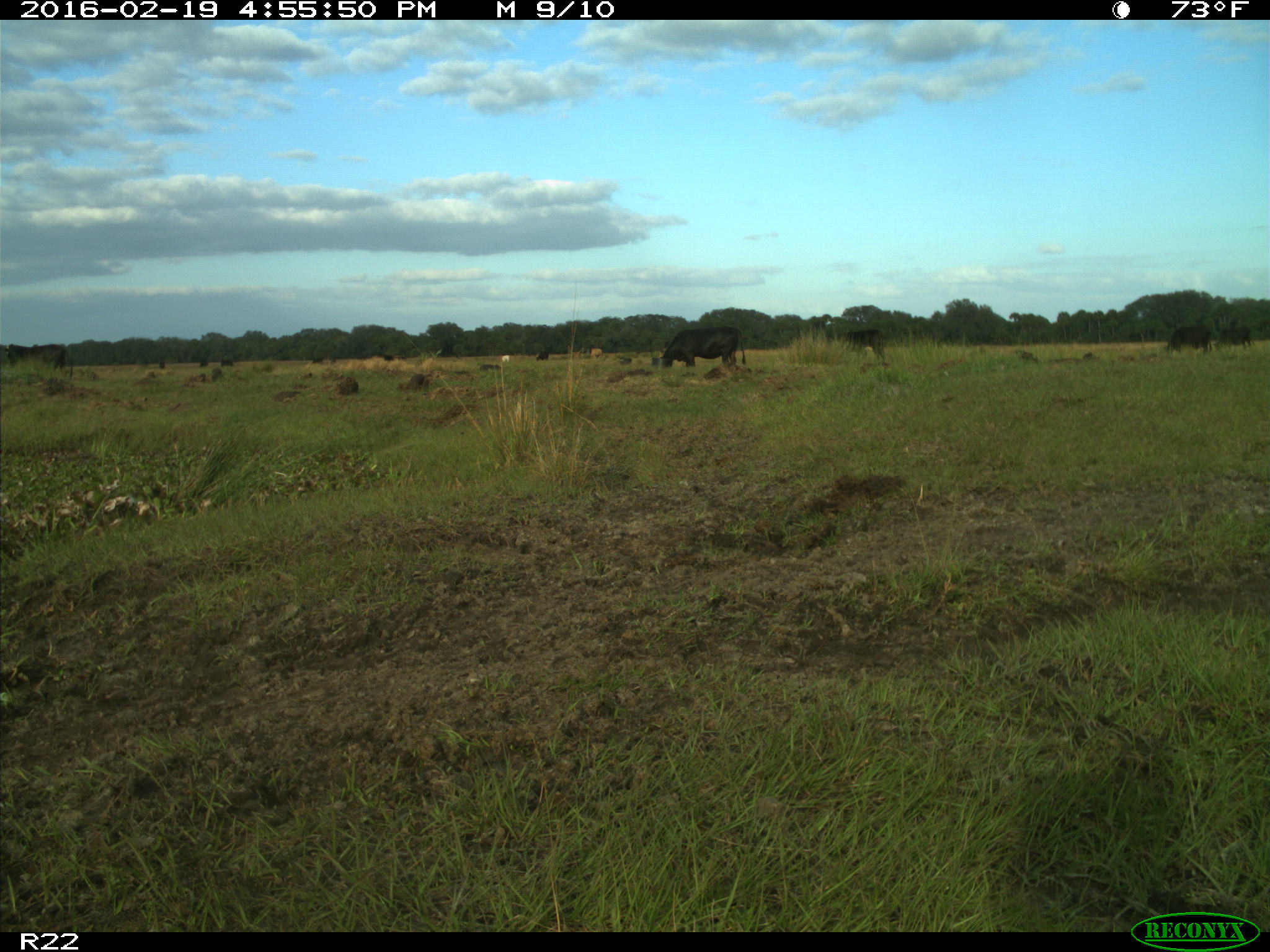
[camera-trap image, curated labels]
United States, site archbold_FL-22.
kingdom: Animalia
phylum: Chordata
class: Mammalia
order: Artiodactyla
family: Bovidae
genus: Bos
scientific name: Bos taurus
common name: domestic cow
Bos taurus (domestic cow).